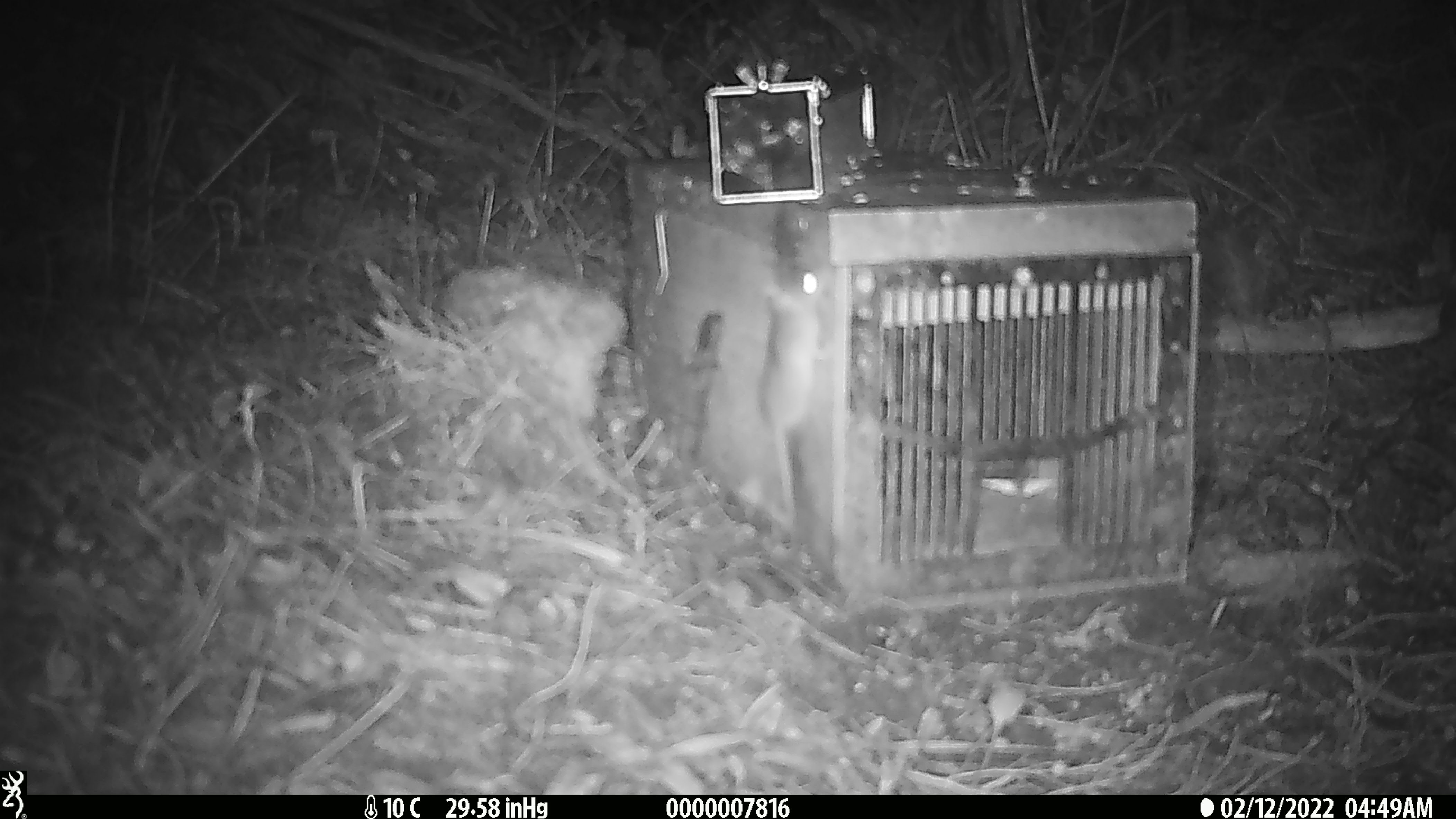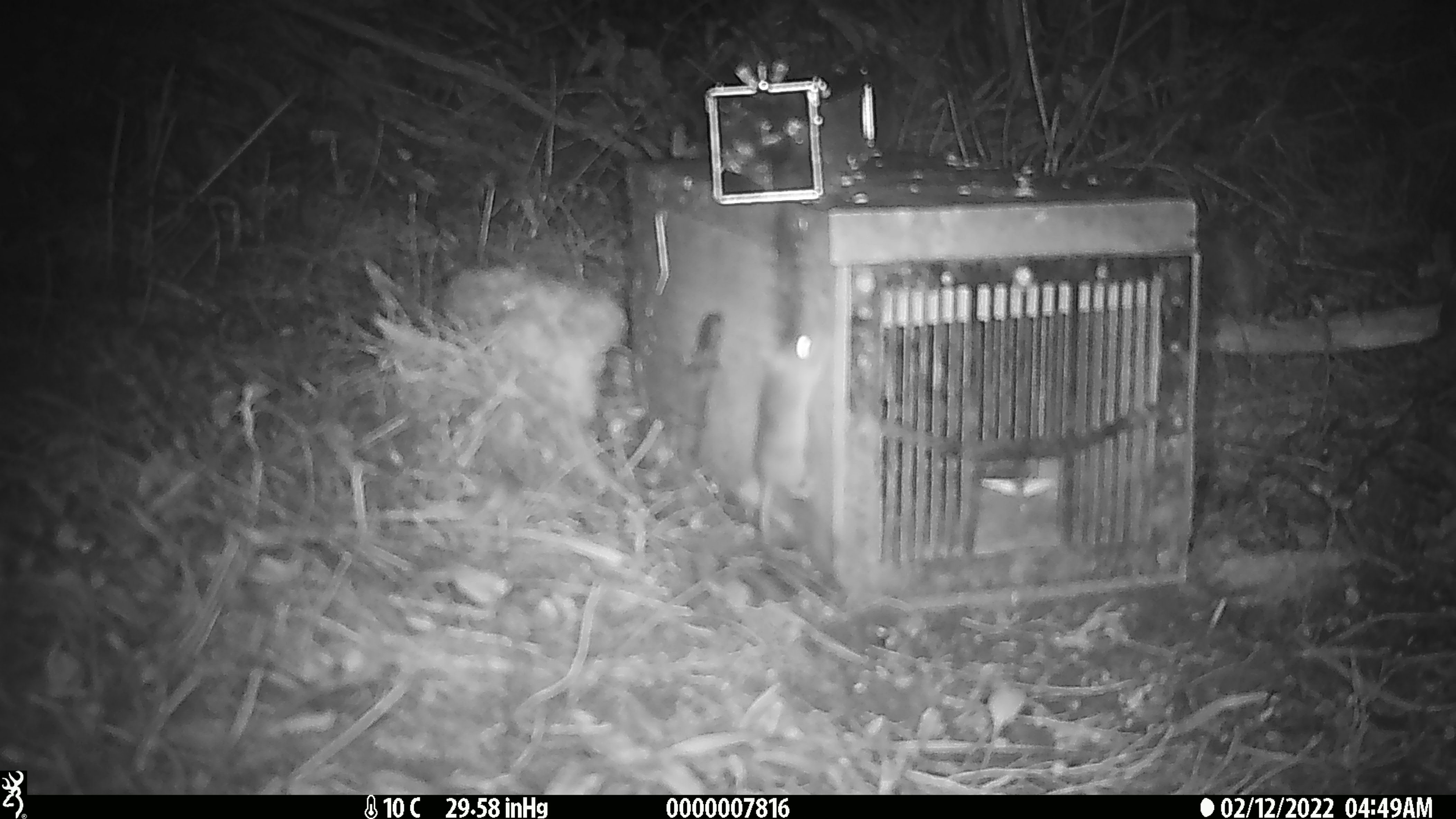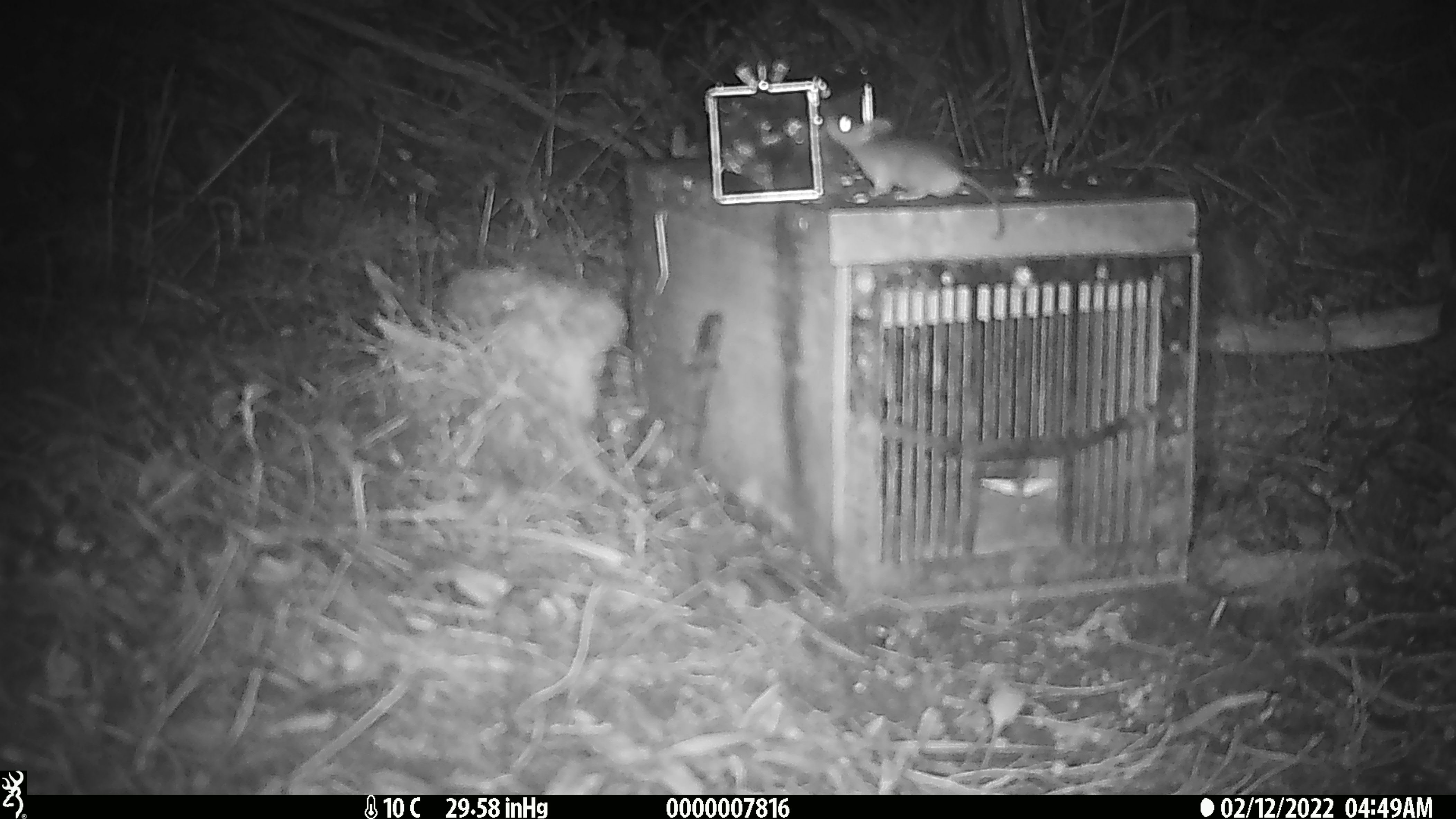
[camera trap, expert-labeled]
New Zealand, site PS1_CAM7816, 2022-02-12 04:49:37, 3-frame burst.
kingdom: Animalia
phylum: Chordata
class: Mammalia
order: Rodentia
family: Muridae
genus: Mus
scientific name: Mus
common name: mouse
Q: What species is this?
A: Mouse (Mus).